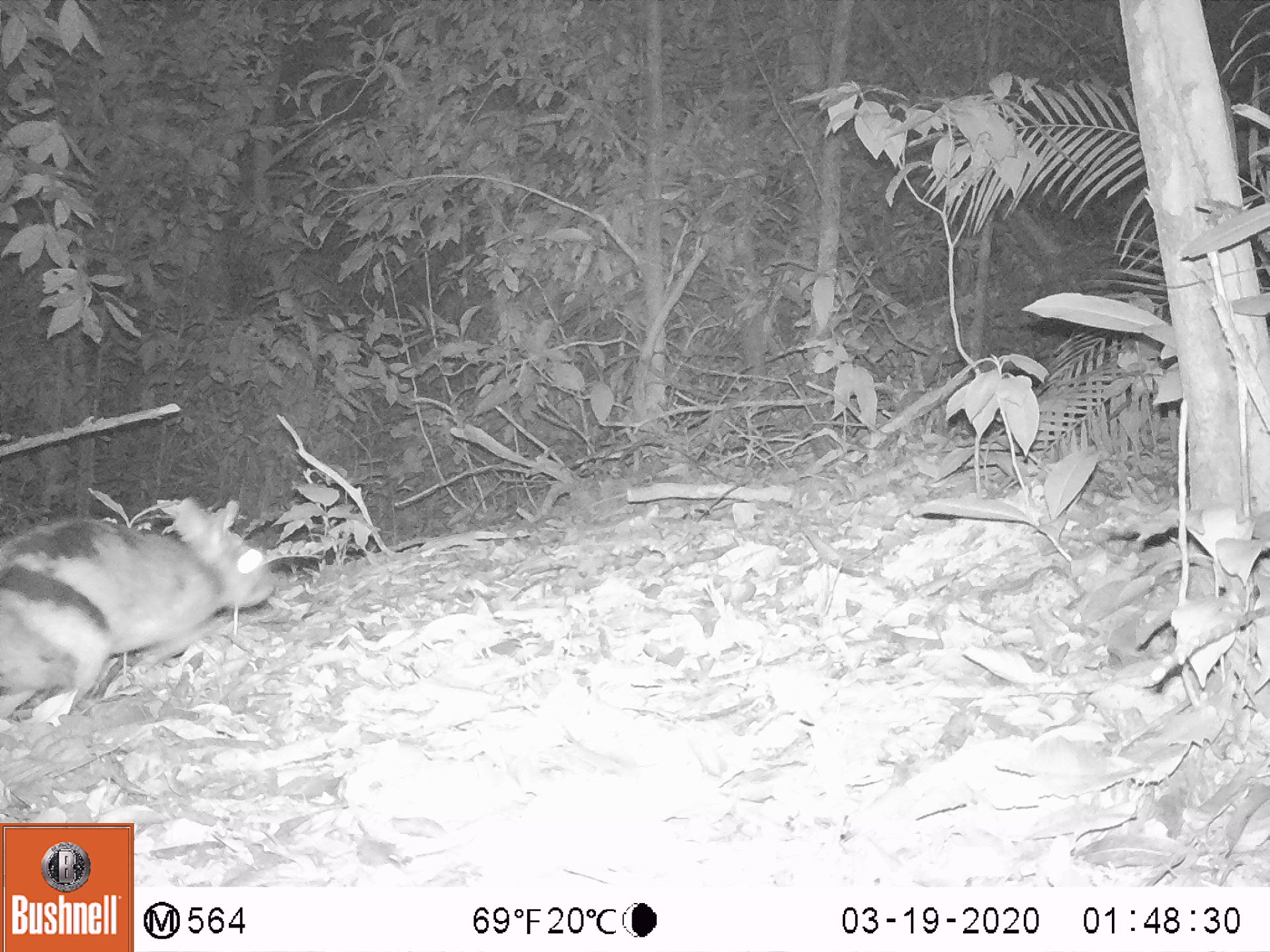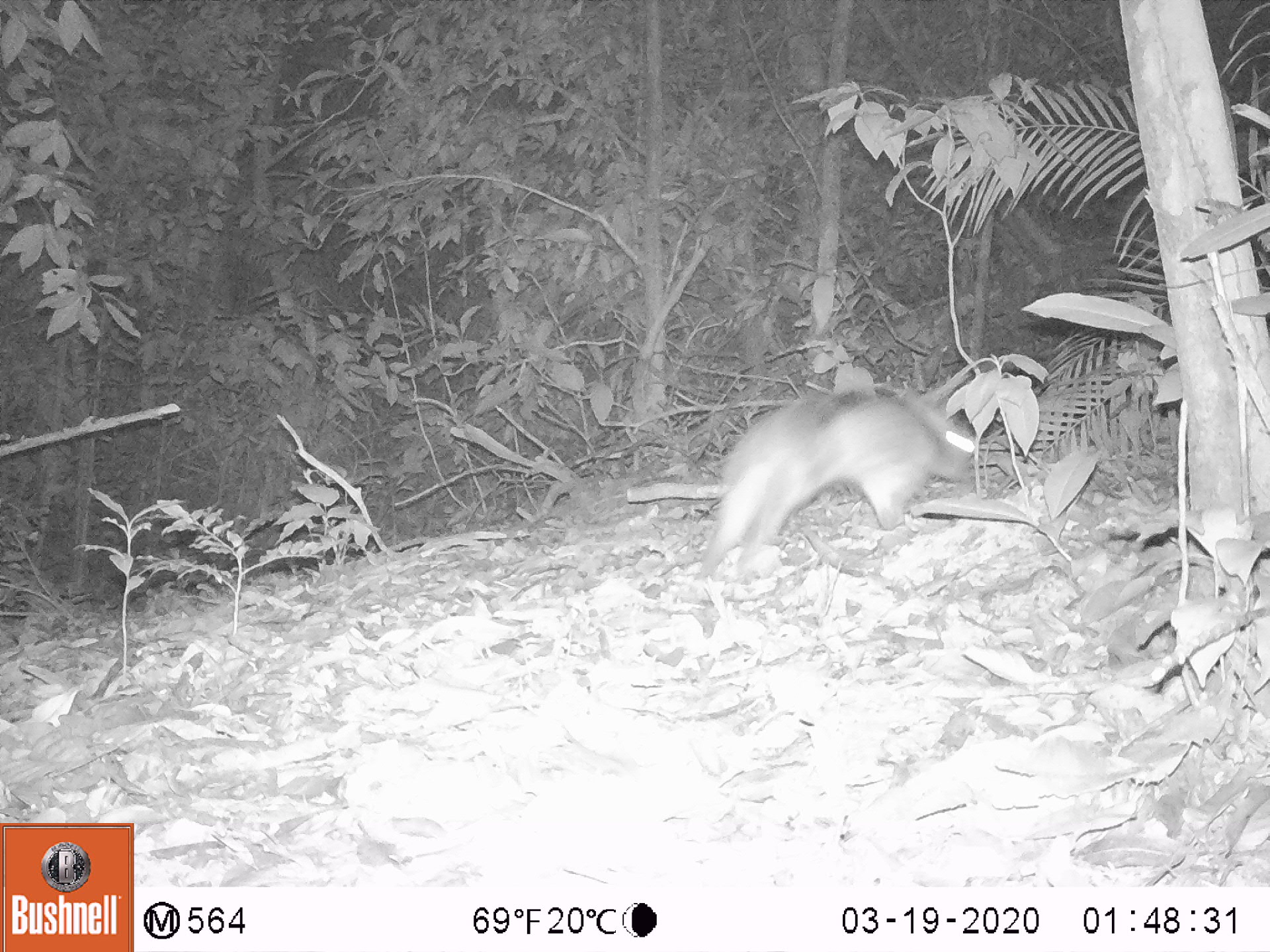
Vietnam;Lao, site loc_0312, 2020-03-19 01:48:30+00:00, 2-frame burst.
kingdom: Animalia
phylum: Chordata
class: Mammalia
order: Lagomorpha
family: Leporidae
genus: Nesolagus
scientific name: Nesolagus timminsi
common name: annamite striped rabbit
Annamite striped rabbit (Nesolagus timminsi). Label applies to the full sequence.